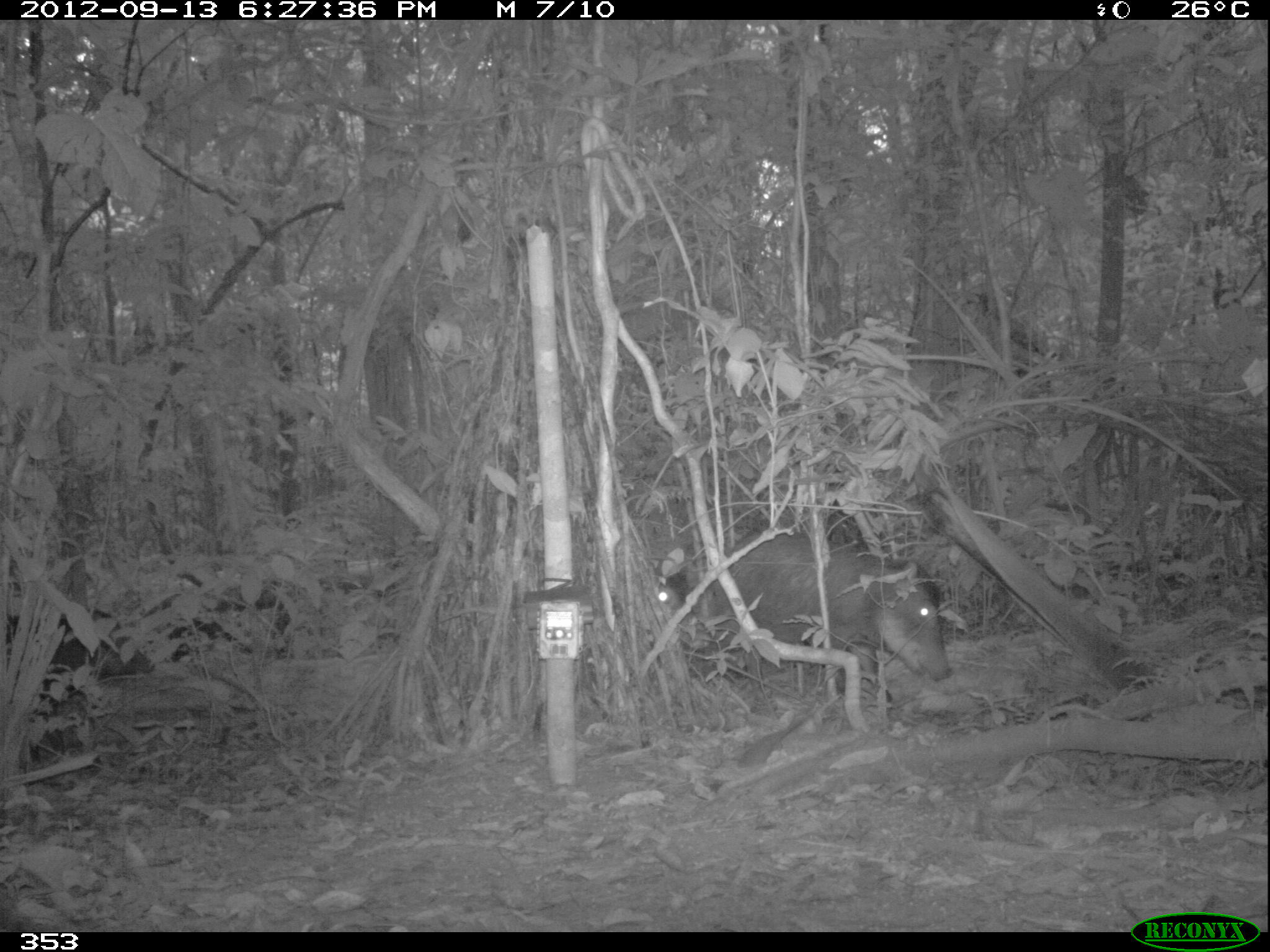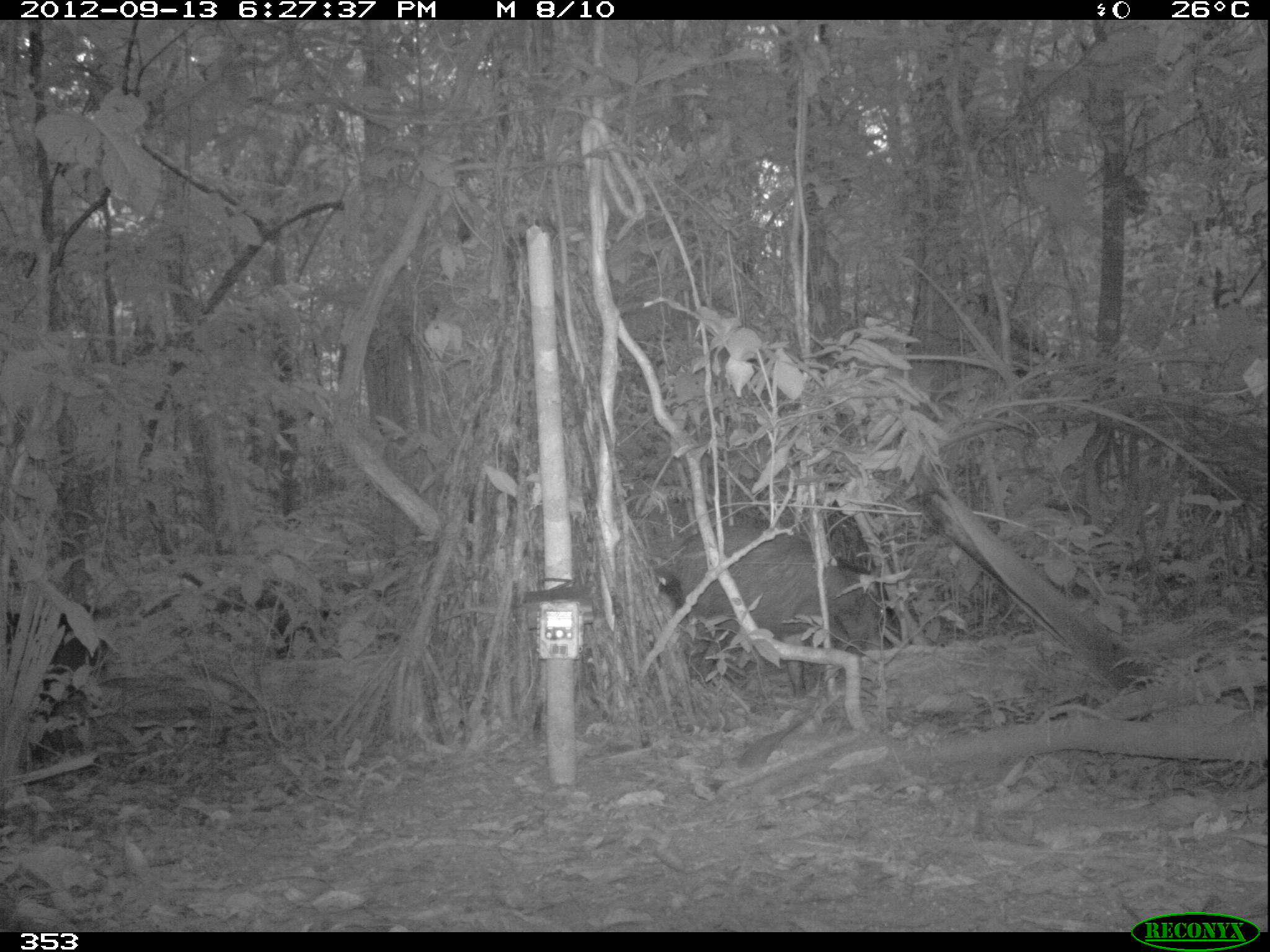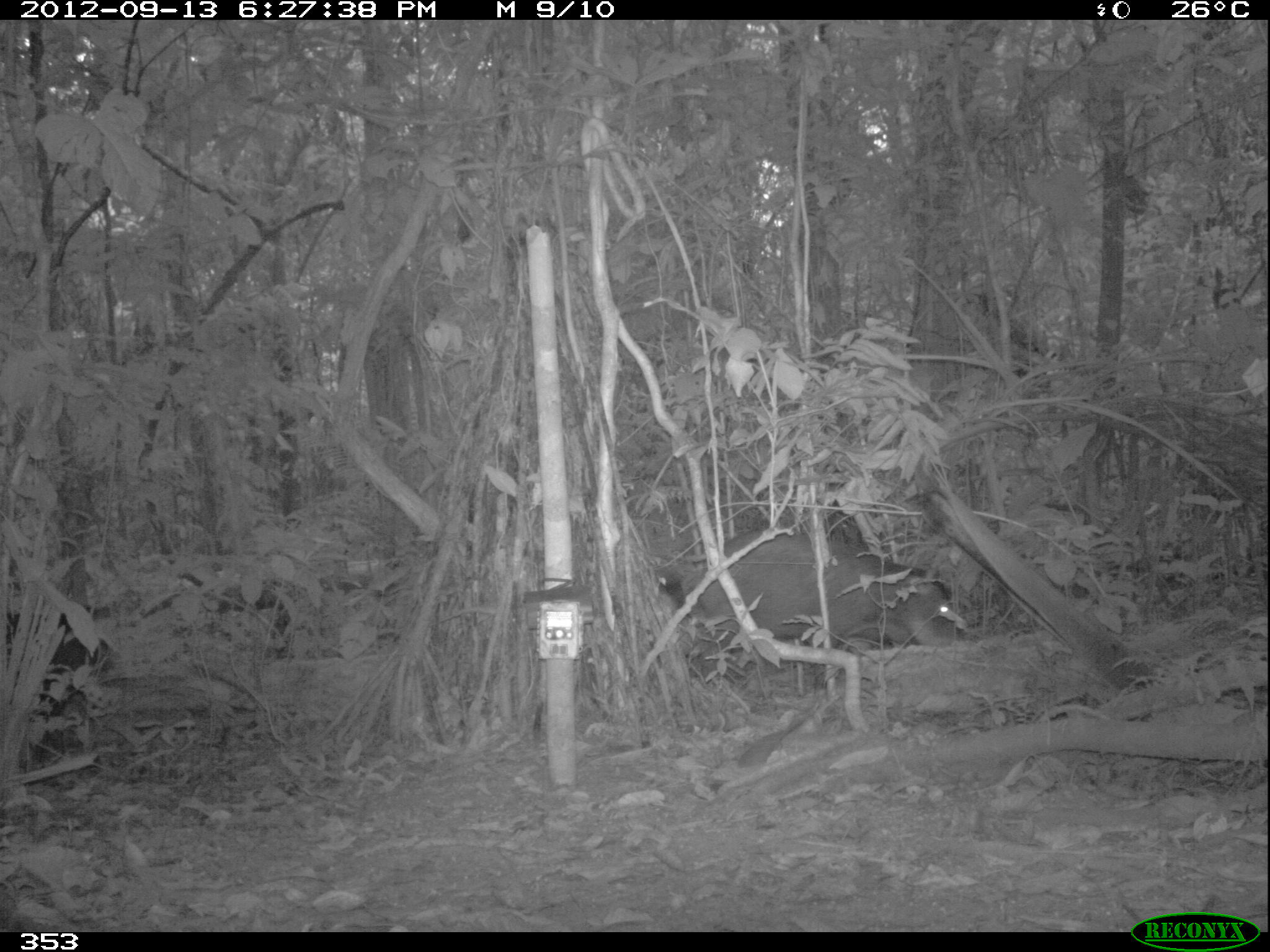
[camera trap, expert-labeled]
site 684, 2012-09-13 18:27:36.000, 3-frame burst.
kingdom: Animalia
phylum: Chordata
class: Mammalia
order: Artiodactyla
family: Tayassuidae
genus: Tayassu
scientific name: Tayassu pecari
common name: white-lipped peccary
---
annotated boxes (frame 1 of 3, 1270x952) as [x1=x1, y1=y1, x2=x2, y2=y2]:
tayassu pecari: [x1=710, y1=532, x2=949, y2=701]; [x1=0, y1=607, x2=153, y2=766]; [x1=651, y1=559, x2=708, y2=649]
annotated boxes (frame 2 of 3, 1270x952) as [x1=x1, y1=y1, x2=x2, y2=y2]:
tayassu pecari: [x1=673, y1=526, x2=883, y2=699]; [x1=1, y1=606, x2=104, y2=764]; [x1=268, y1=608, x2=404, y2=657]; [x1=642, y1=559, x2=685, y2=615]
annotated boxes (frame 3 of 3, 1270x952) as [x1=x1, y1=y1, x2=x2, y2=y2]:
tayassu pecari: [x1=681, y1=532, x2=967, y2=694]; [x1=0, y1=606, x2=114, y2=762]; [x1=649, y1=565, x2=685, y2=607]